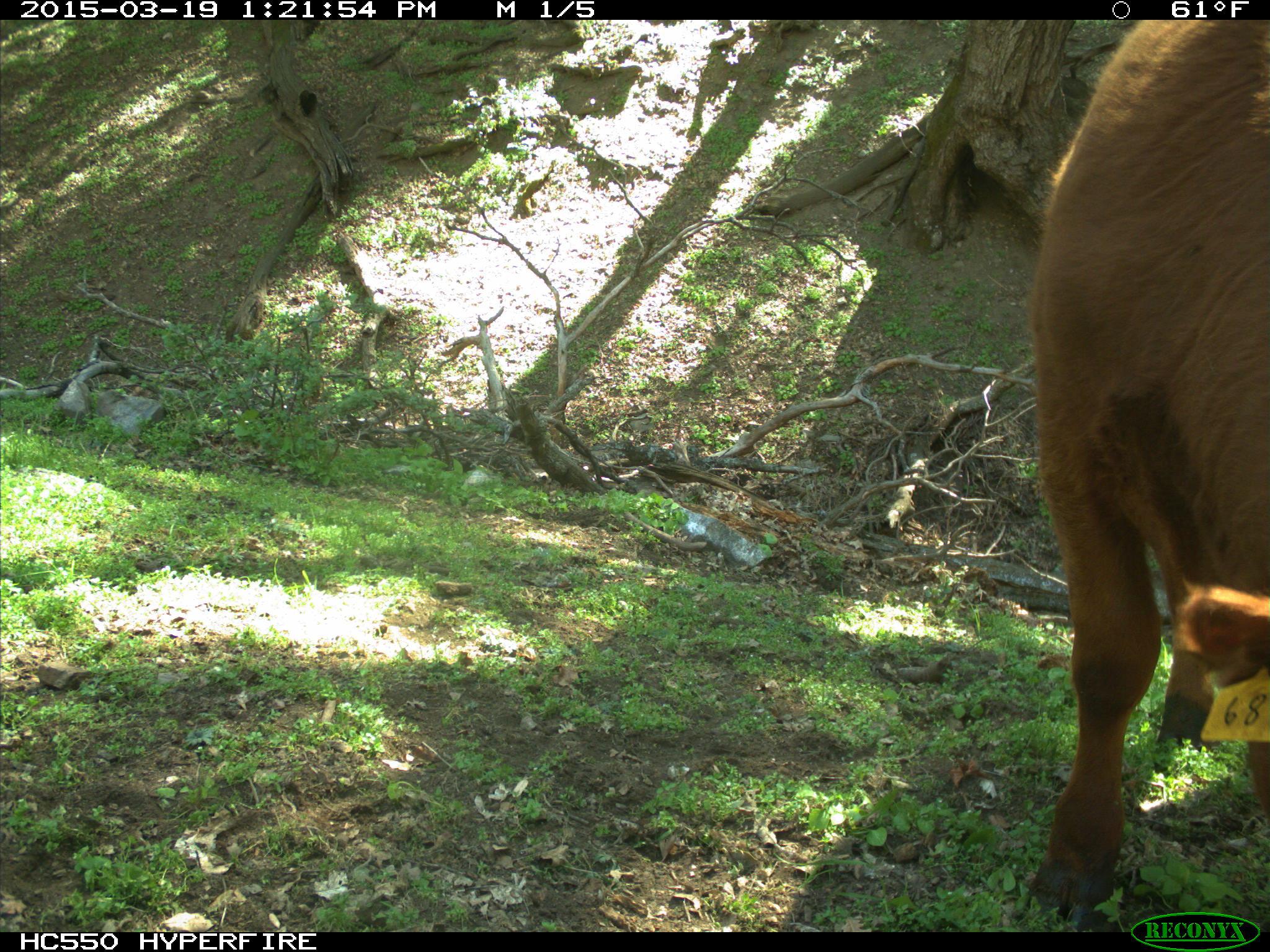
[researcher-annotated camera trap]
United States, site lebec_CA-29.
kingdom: Animalia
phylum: Chordata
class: Mammalia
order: Artiodactyla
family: Bovidae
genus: Bos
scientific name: Bos taurus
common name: domestic cow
Bos taurus (domestic cow).